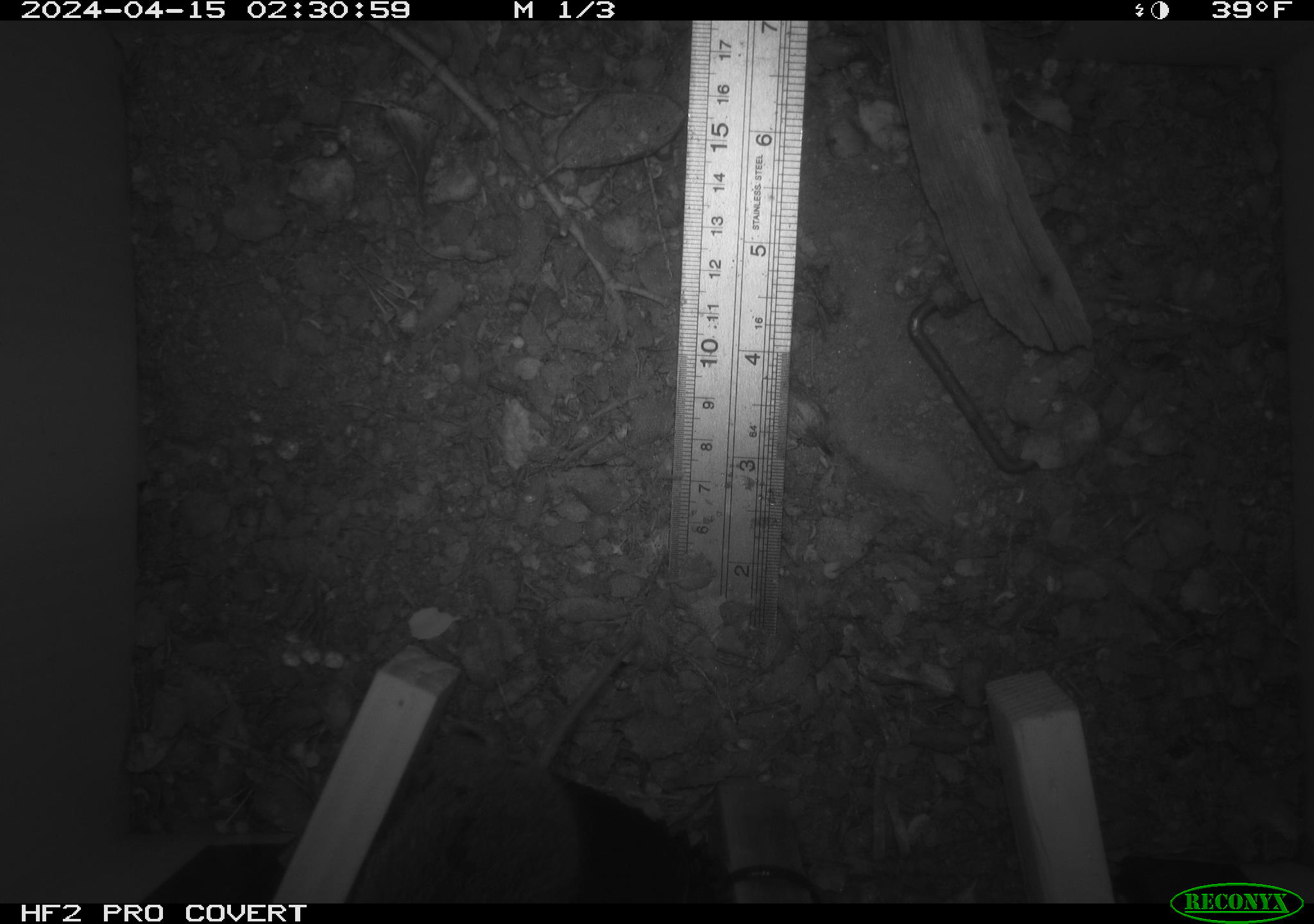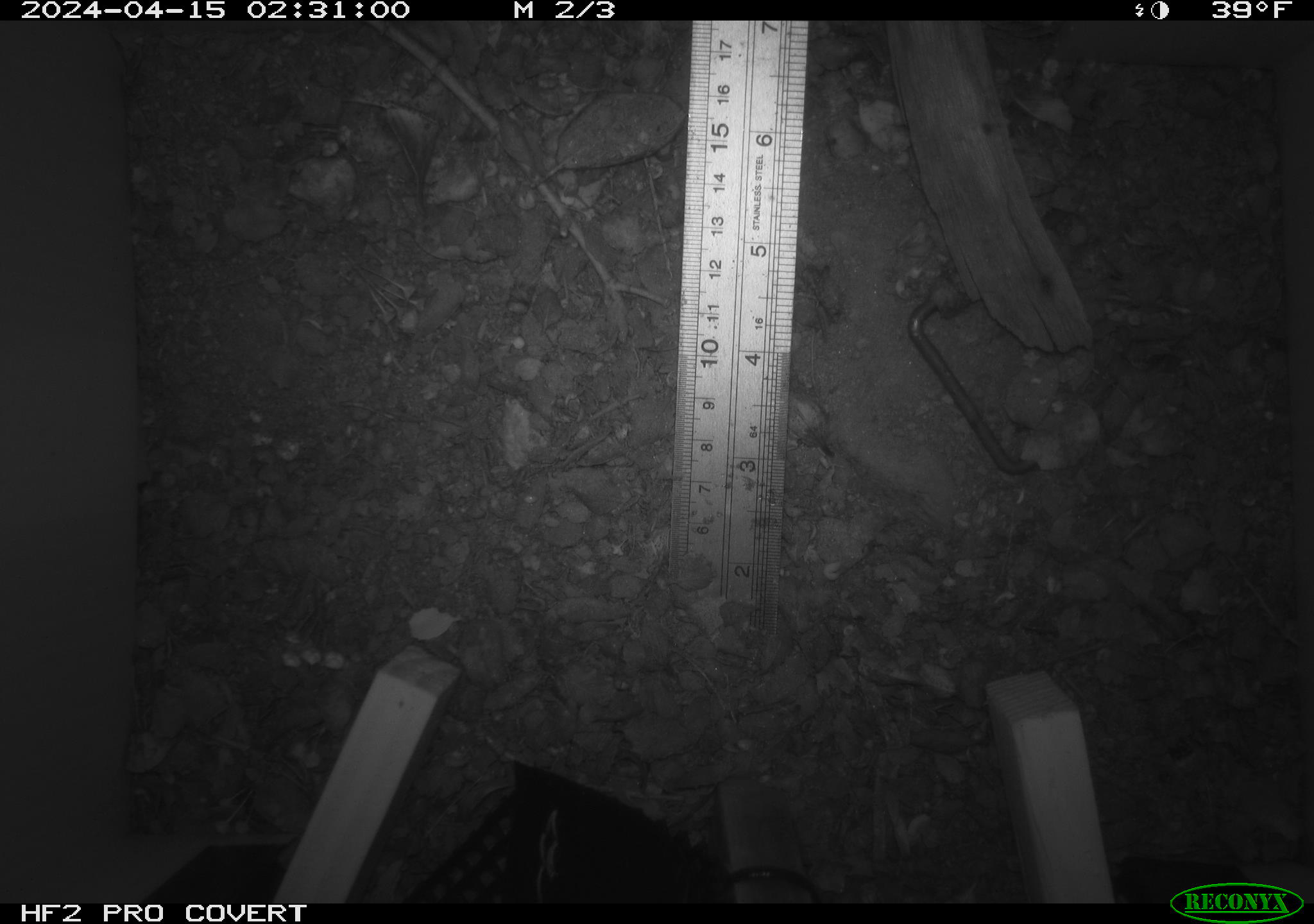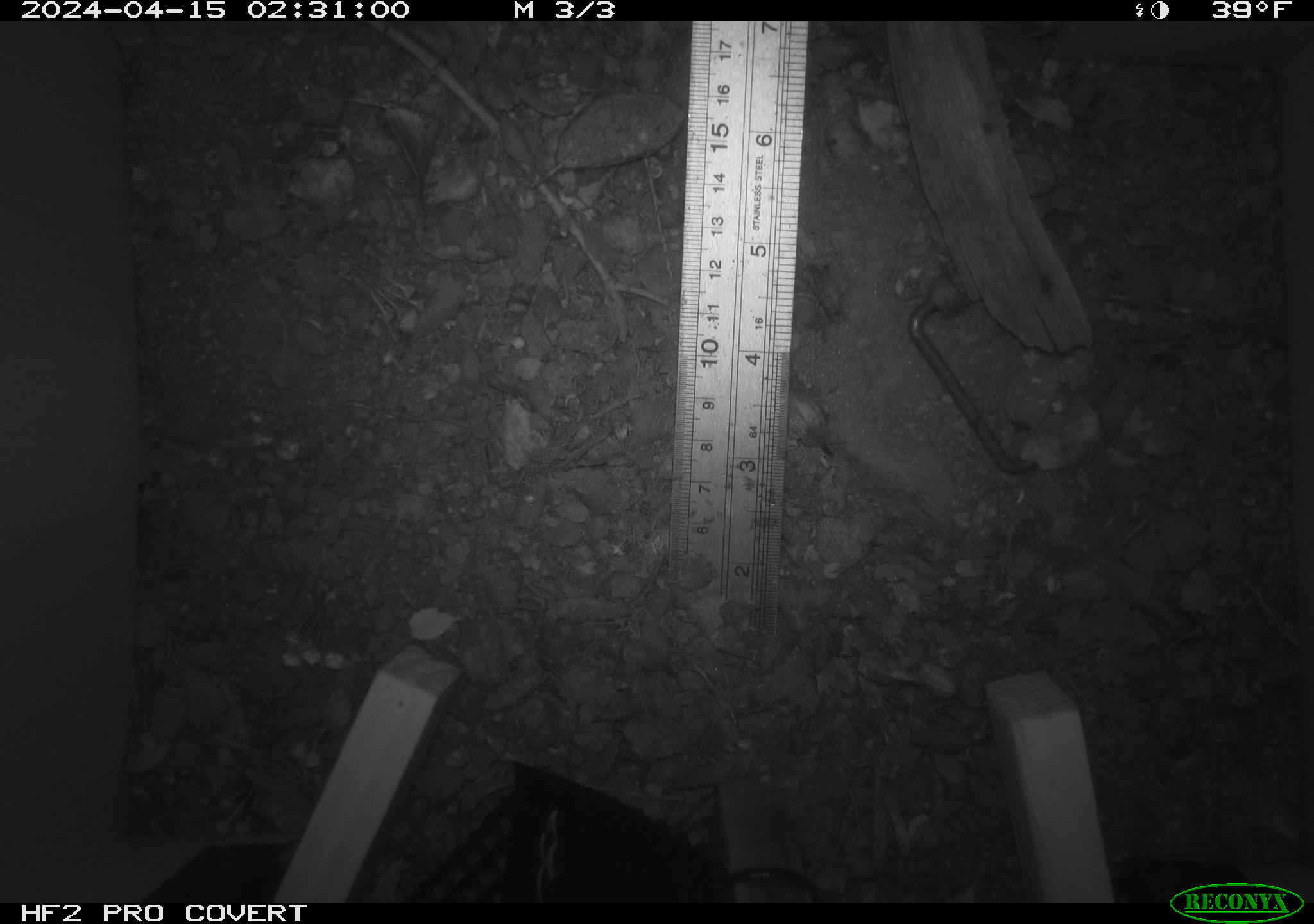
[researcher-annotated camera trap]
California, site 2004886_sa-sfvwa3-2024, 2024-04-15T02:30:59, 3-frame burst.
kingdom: Animalia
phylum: Chordata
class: Mammalia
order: Rodentia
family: Cricetidae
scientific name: Arvicolinae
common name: voles, lemmings, and muskrats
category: arvicolinae subfamily